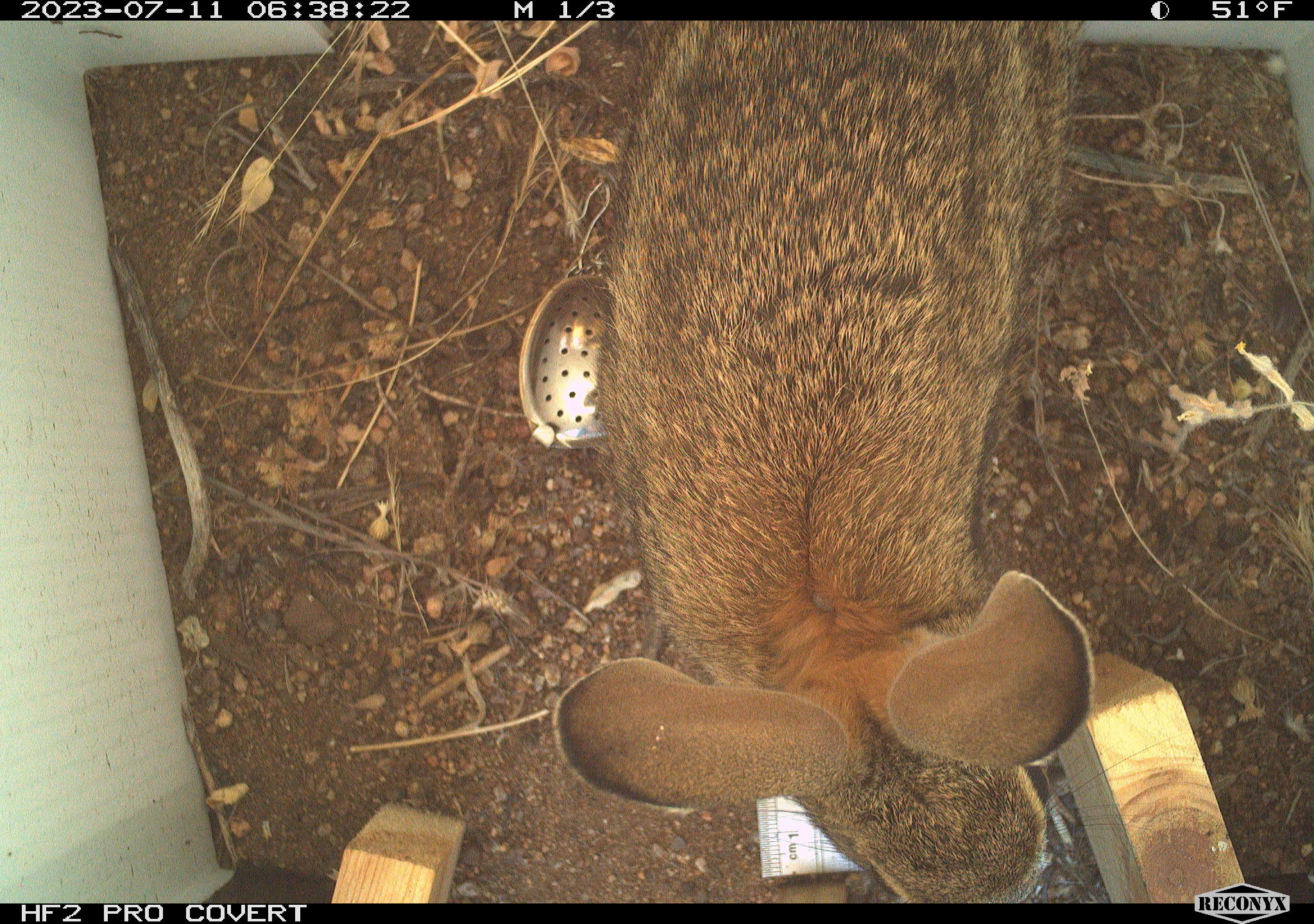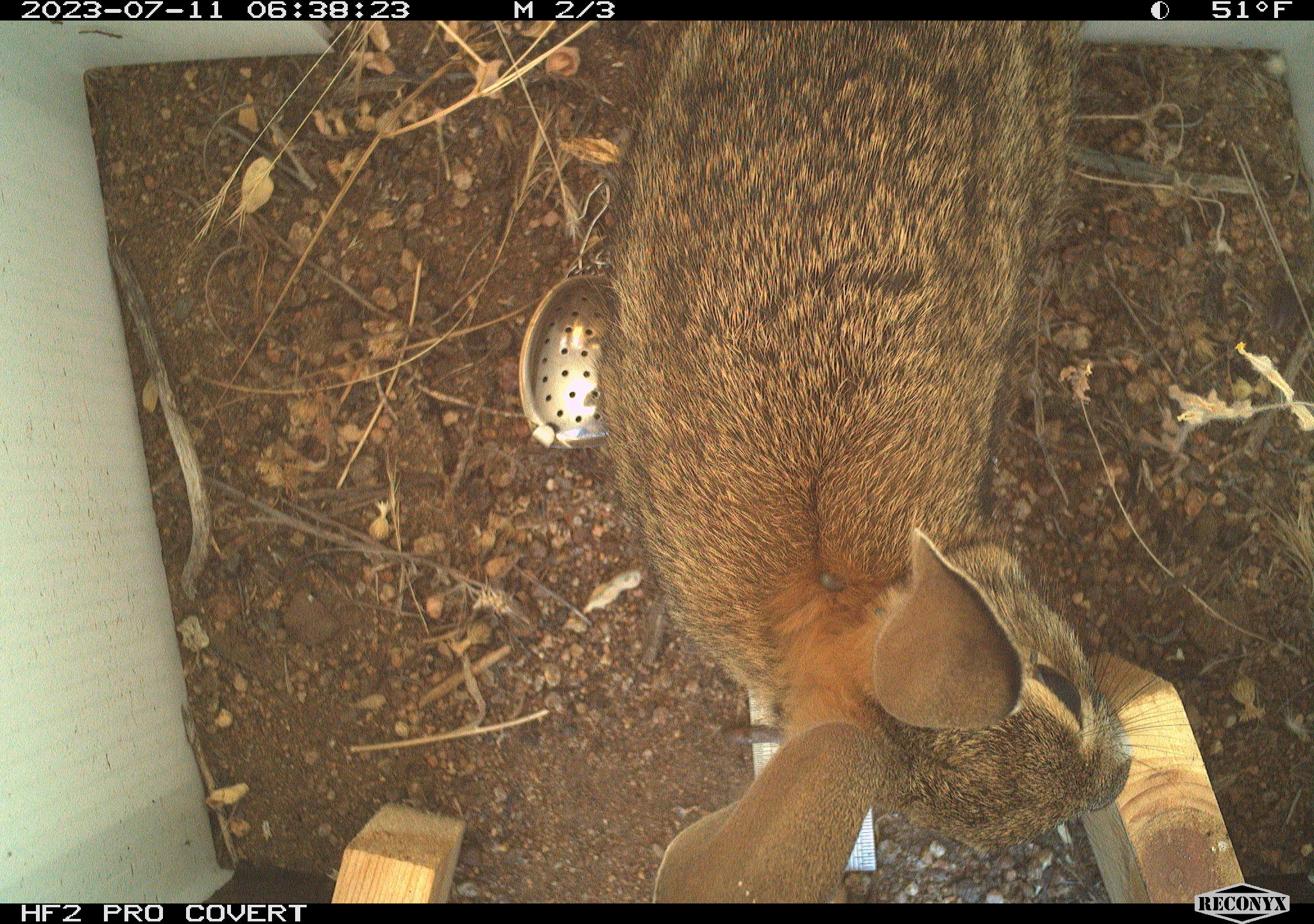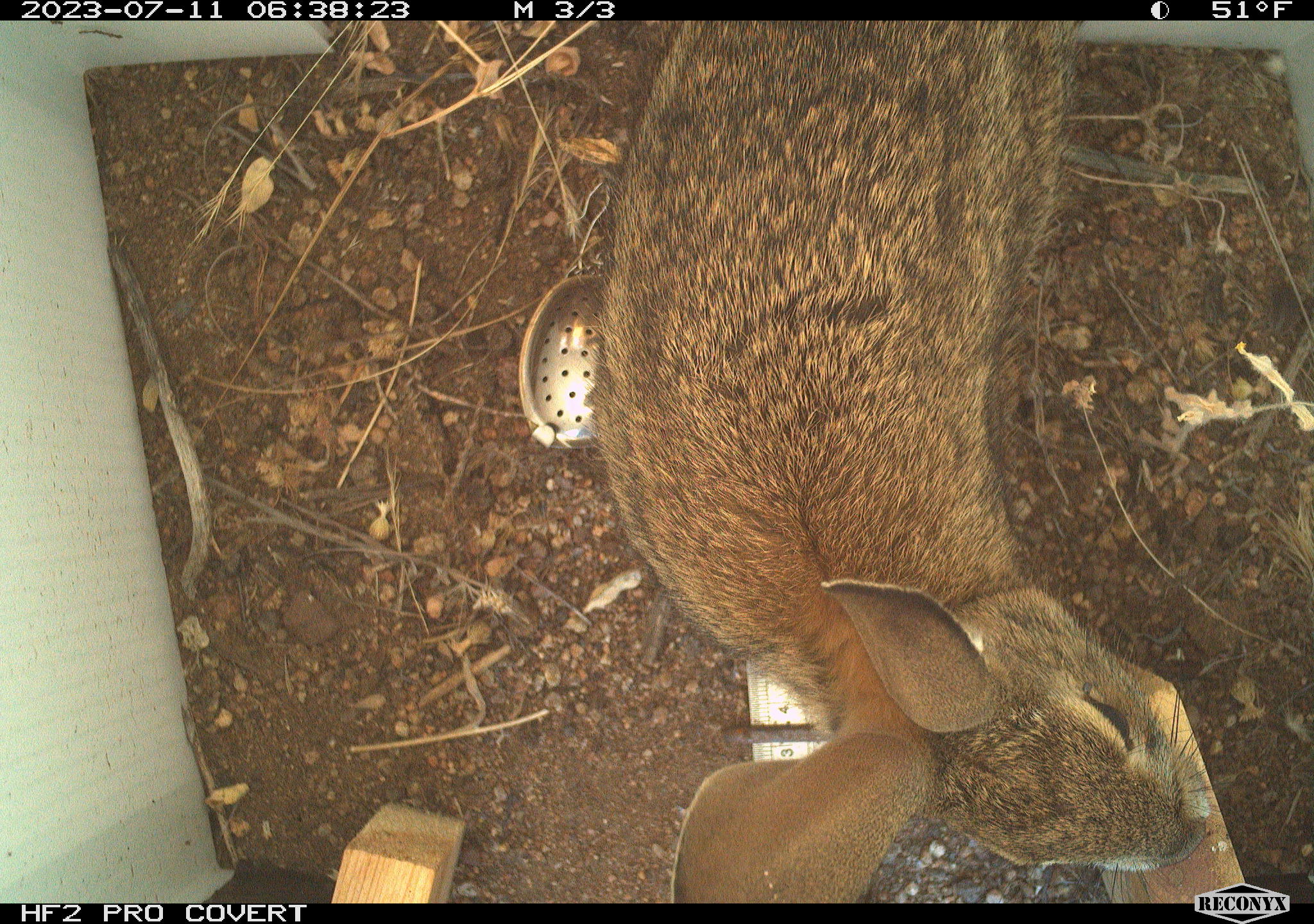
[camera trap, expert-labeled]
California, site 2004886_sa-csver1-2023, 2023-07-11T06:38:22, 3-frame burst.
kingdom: Animalia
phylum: Chordata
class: Mammalia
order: Lagomorpha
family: Leporidae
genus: Sylvilagus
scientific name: Sylvilagus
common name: cottontail rabbits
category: sylvilagus species